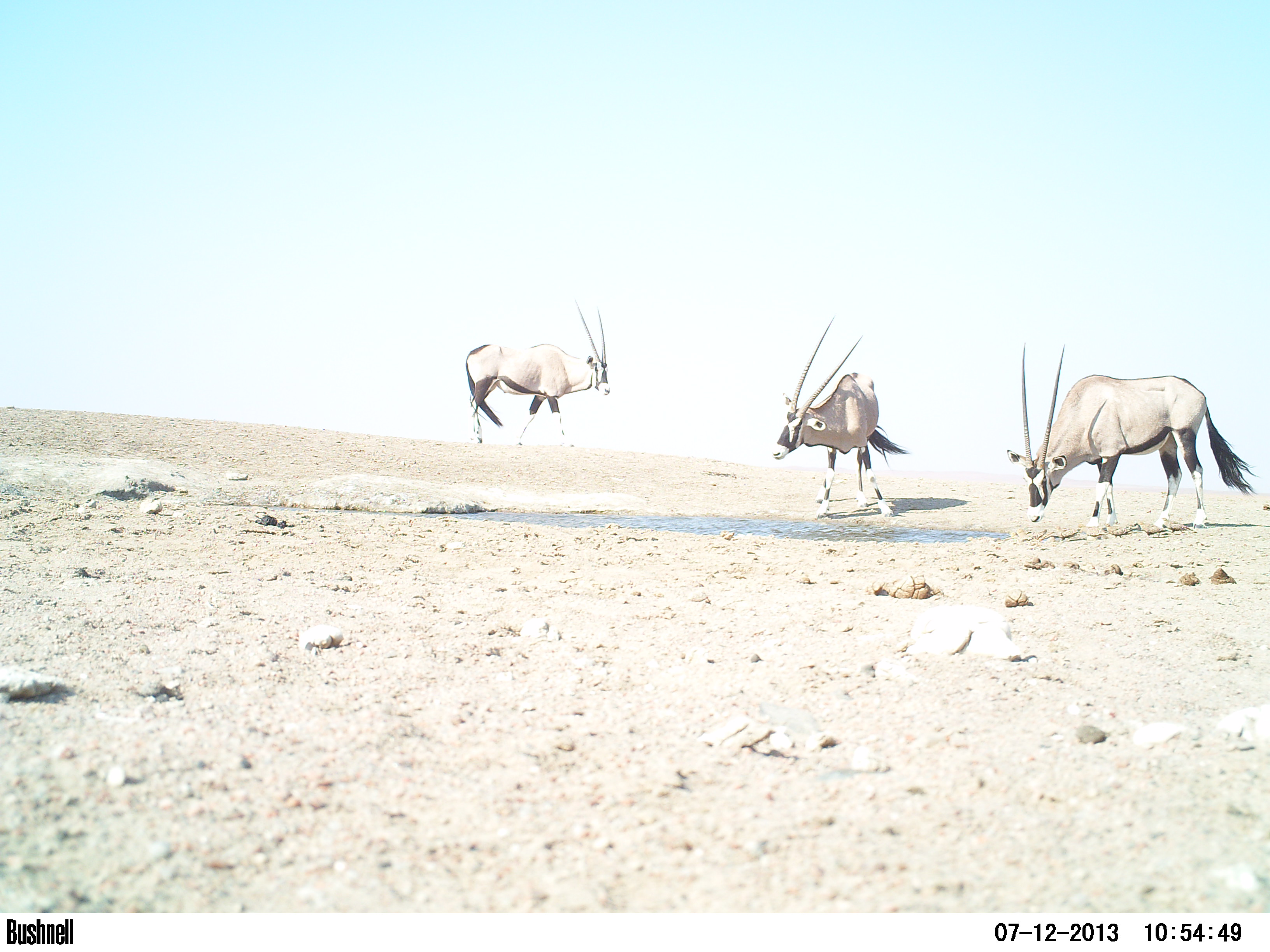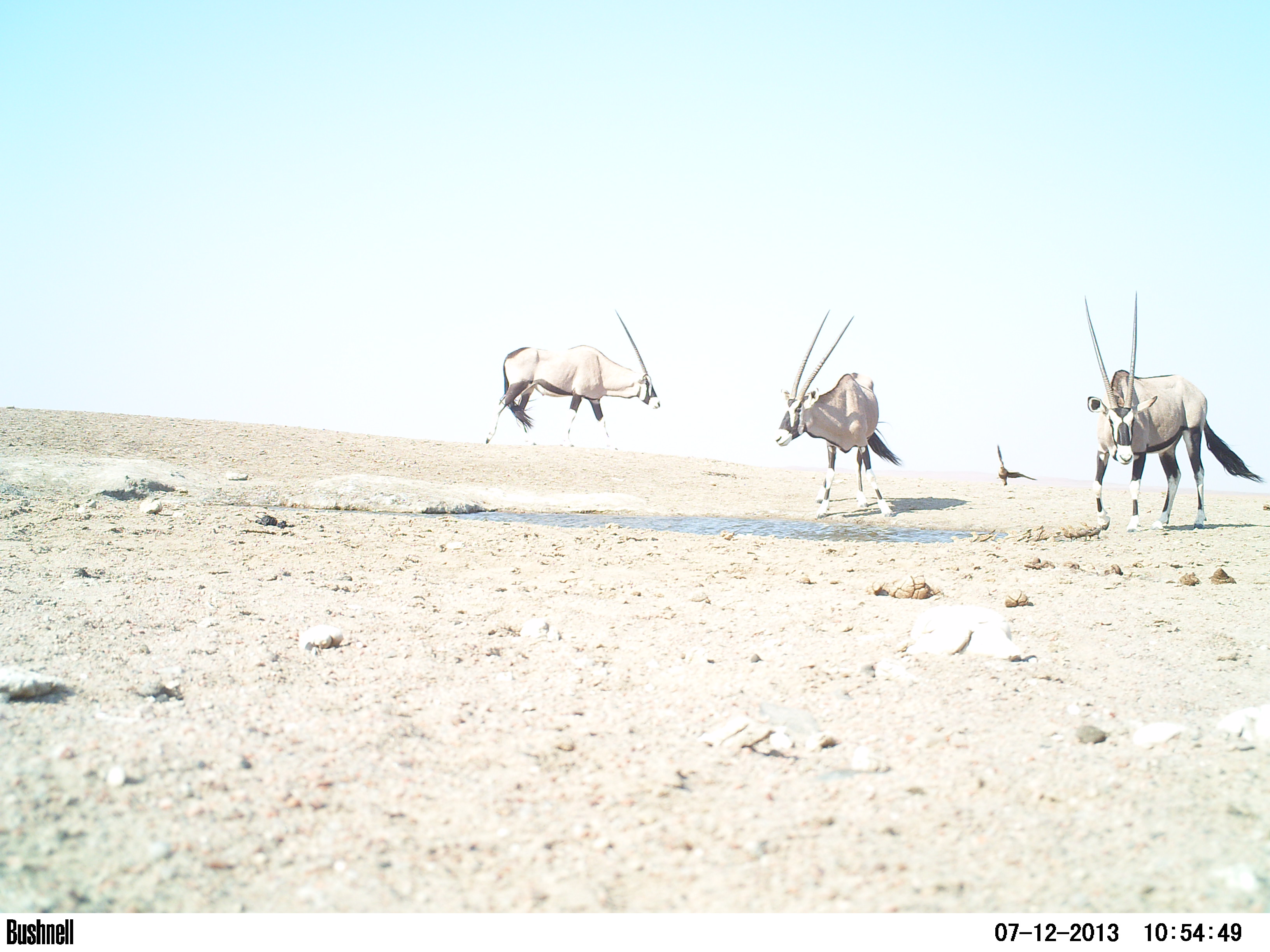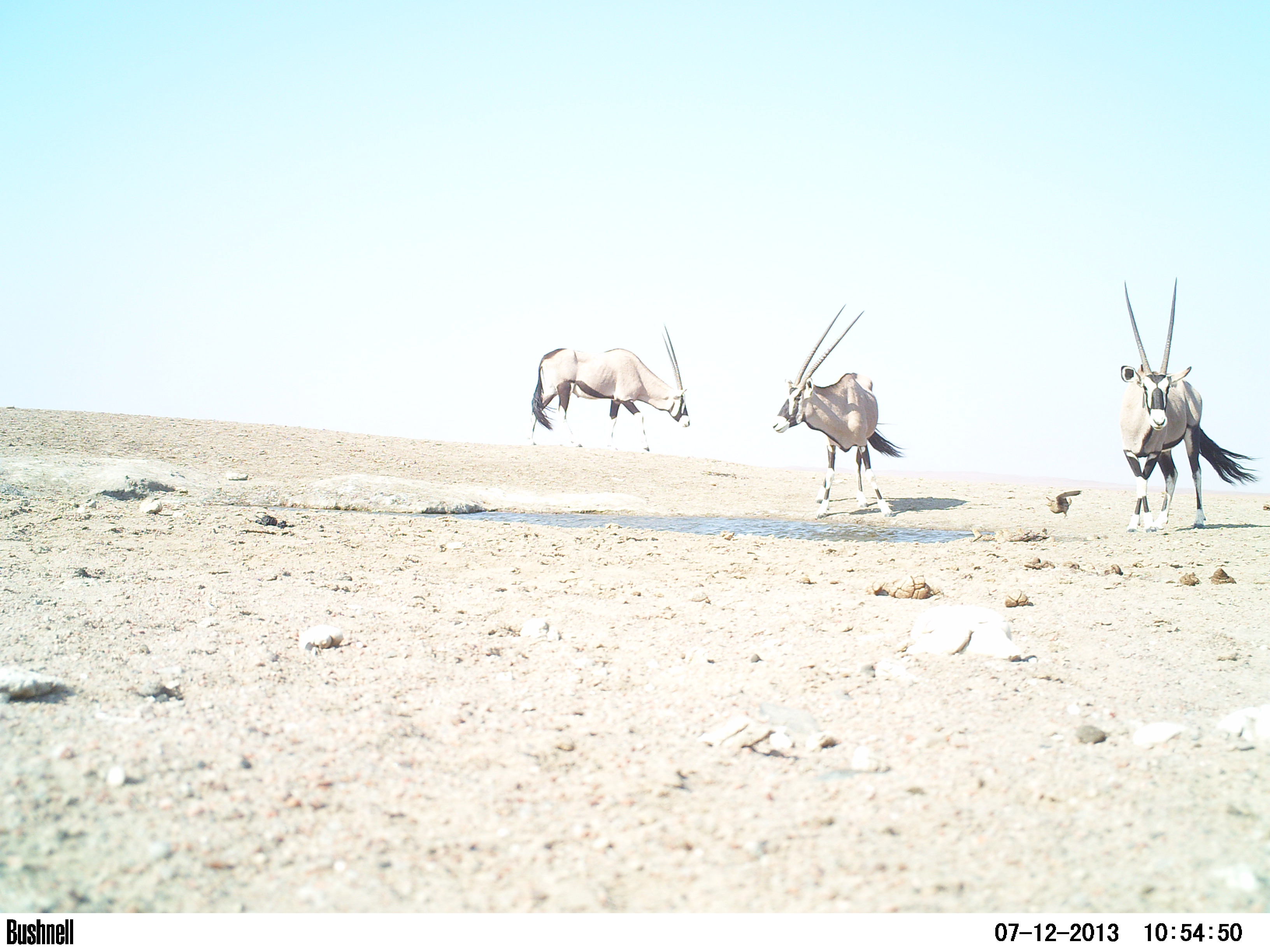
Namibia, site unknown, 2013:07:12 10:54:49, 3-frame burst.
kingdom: Animalia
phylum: Chordata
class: Mammalia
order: Artiodactyla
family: Bovidae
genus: Oryx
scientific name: Oryx gazella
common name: gemsbok